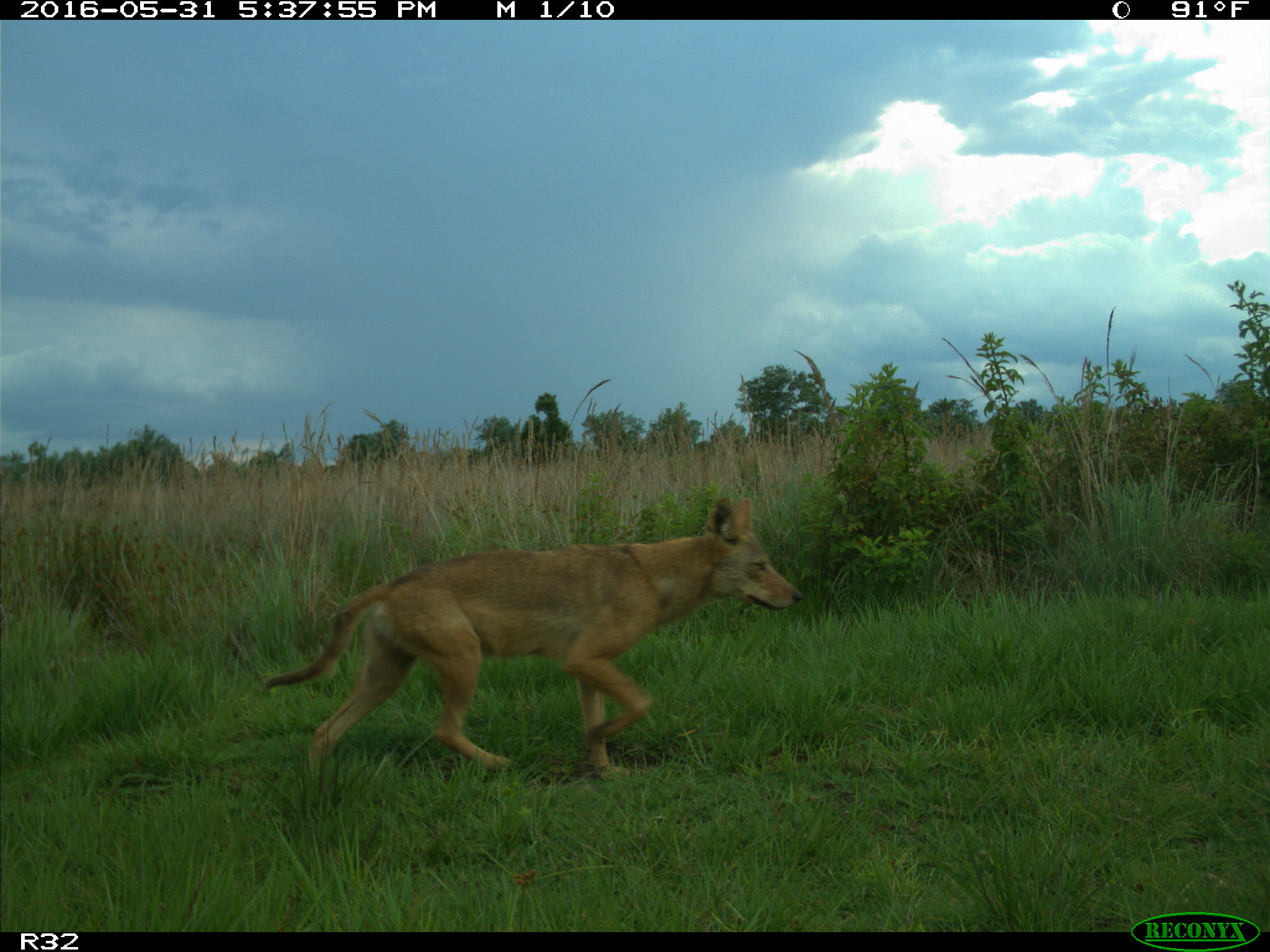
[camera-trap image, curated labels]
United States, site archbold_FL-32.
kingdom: Animalia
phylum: Chordata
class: Mammalia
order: Carnivora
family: Canidae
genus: Canis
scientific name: Canis latrans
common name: coyote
Canis latrans (coyote).